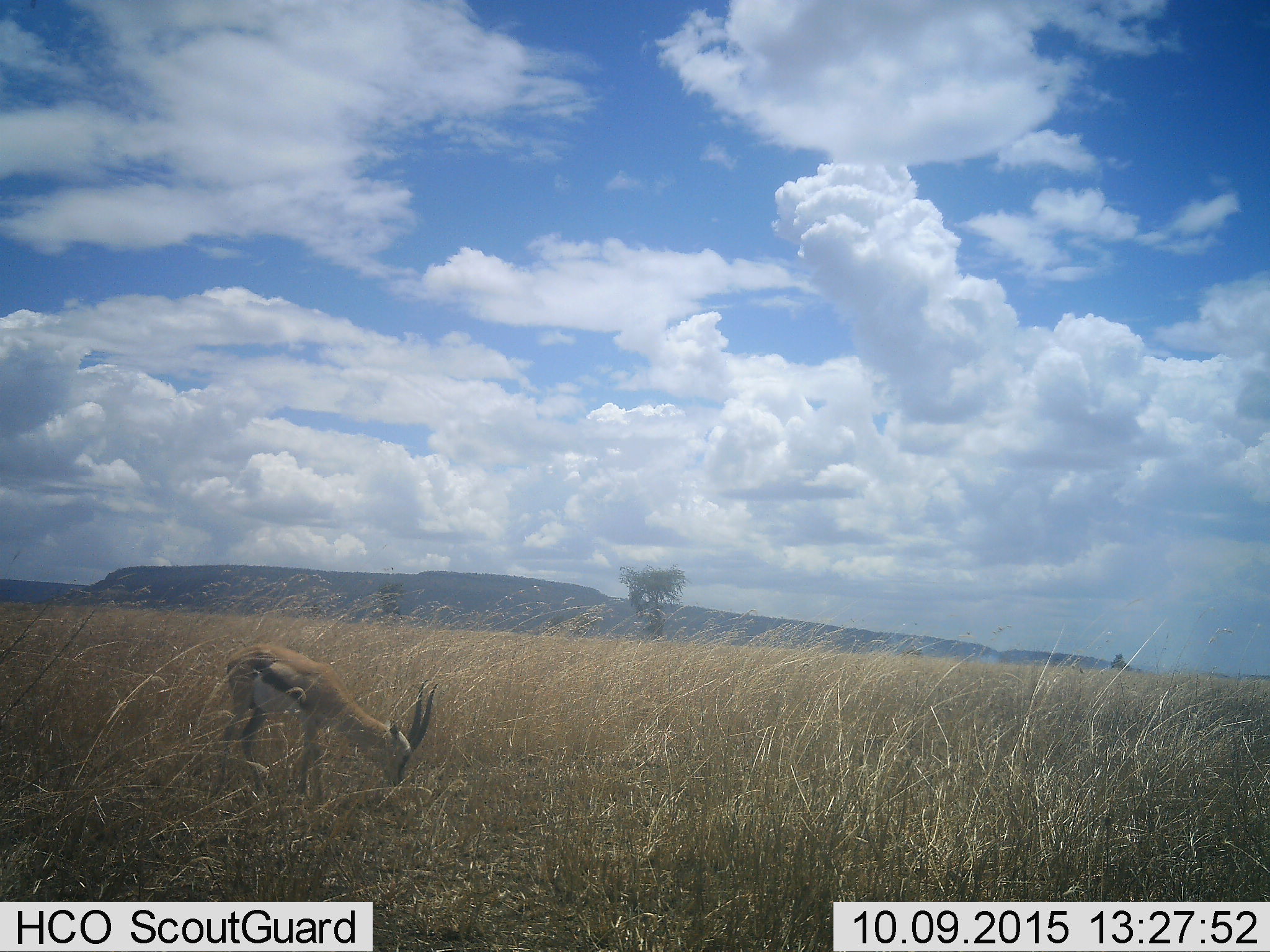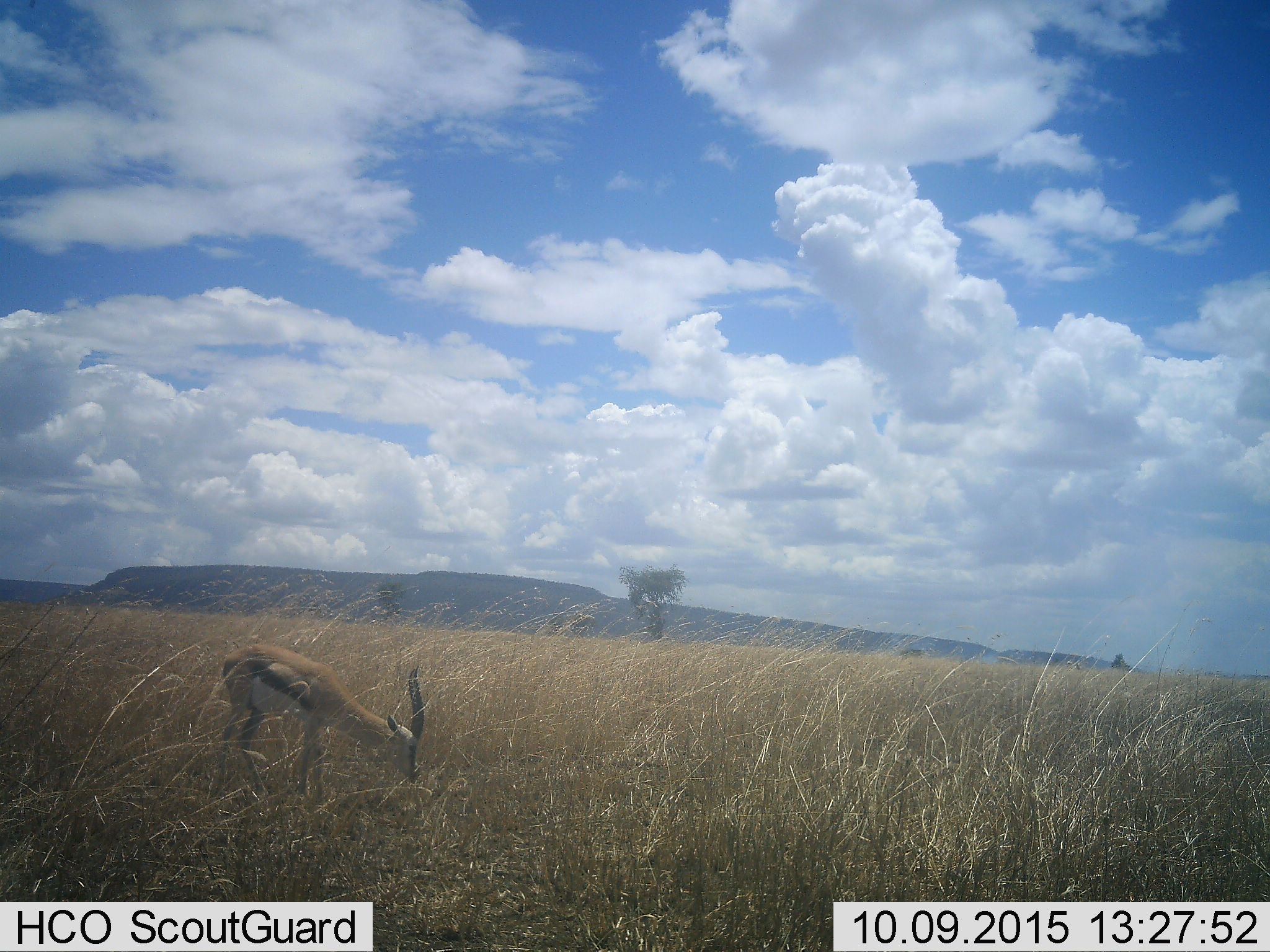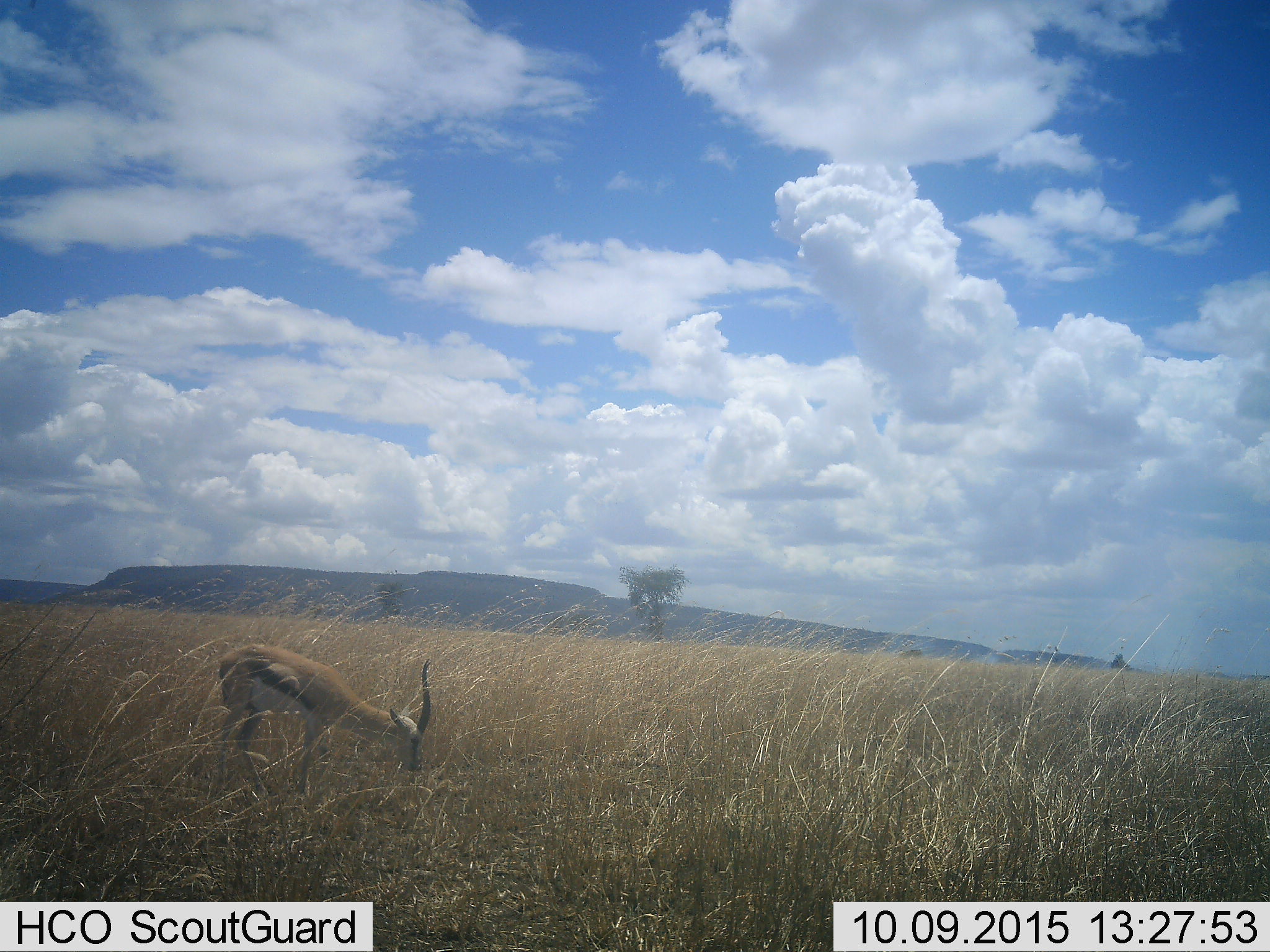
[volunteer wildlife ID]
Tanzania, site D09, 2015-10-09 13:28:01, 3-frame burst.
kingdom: Animalia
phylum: Chordata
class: Mammalia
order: Artiodactyla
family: Bovidae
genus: Eudorcas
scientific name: Eudorcas thomsonii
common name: thomson's gazelle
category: gazellethomsons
Gazellethomsons (thomson's gazelle) (Eudorcas thomsonii), count 1. Behavior (volunteer vote fractions): standing 40%, resting 0%, moving 0%, interacting 0%. Young present (vote fraction): 7%. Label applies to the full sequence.